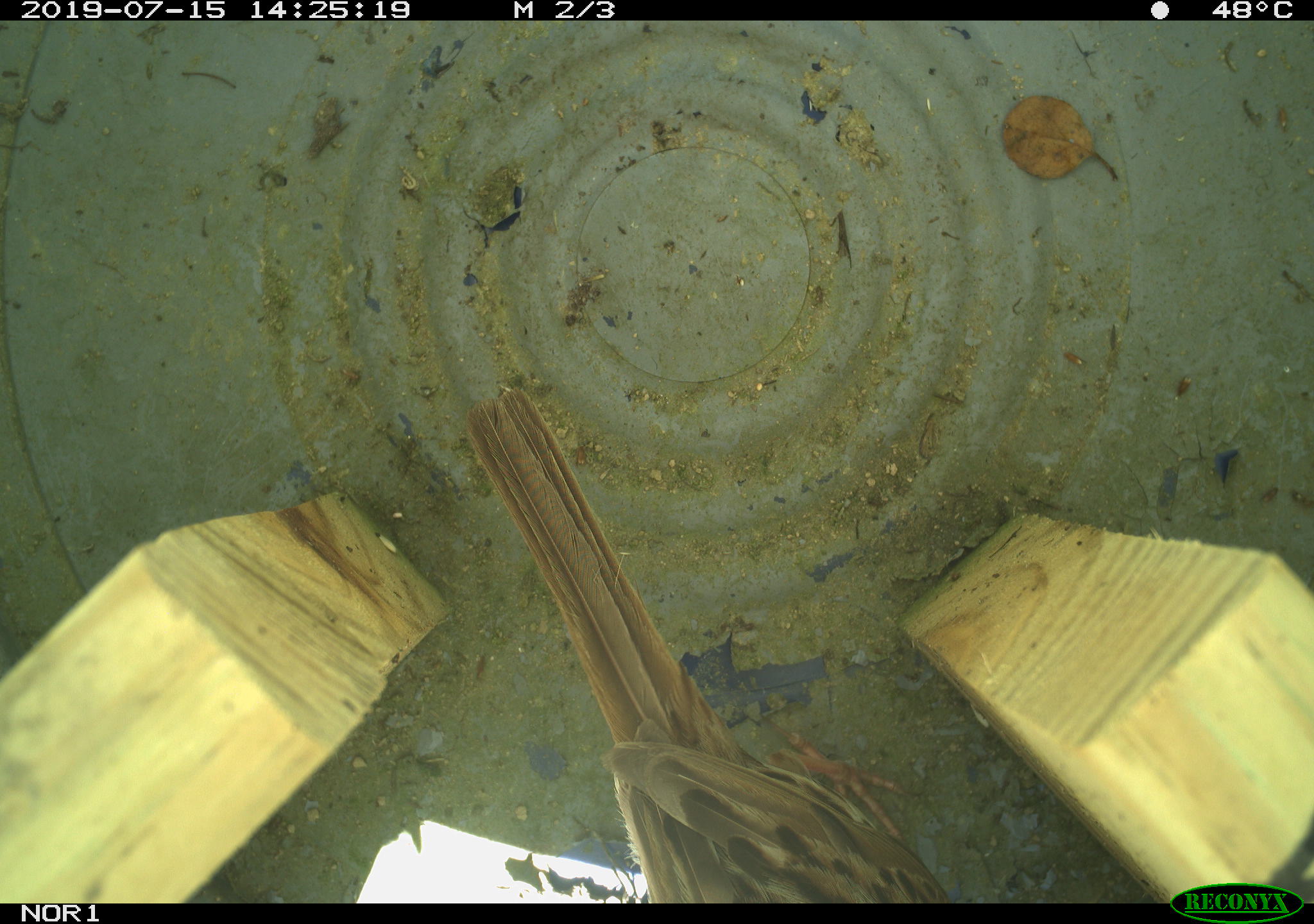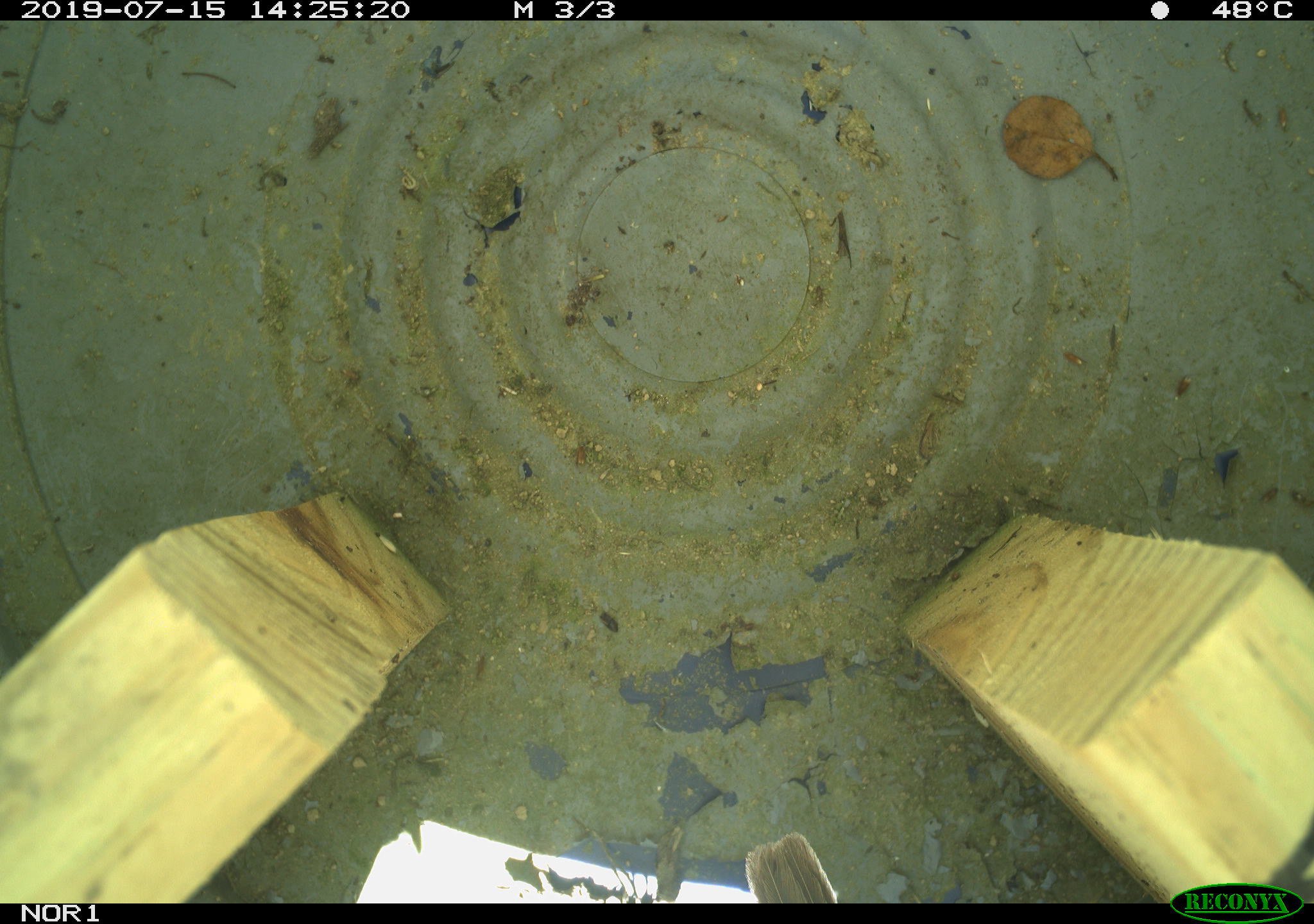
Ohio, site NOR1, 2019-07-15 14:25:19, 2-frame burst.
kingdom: Animalia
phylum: Chordata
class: Aves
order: Passeriformes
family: Passerellidae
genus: Melospiza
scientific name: Melospiza melodia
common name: song sparrow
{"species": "song sparrow (Melospiza melodia)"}